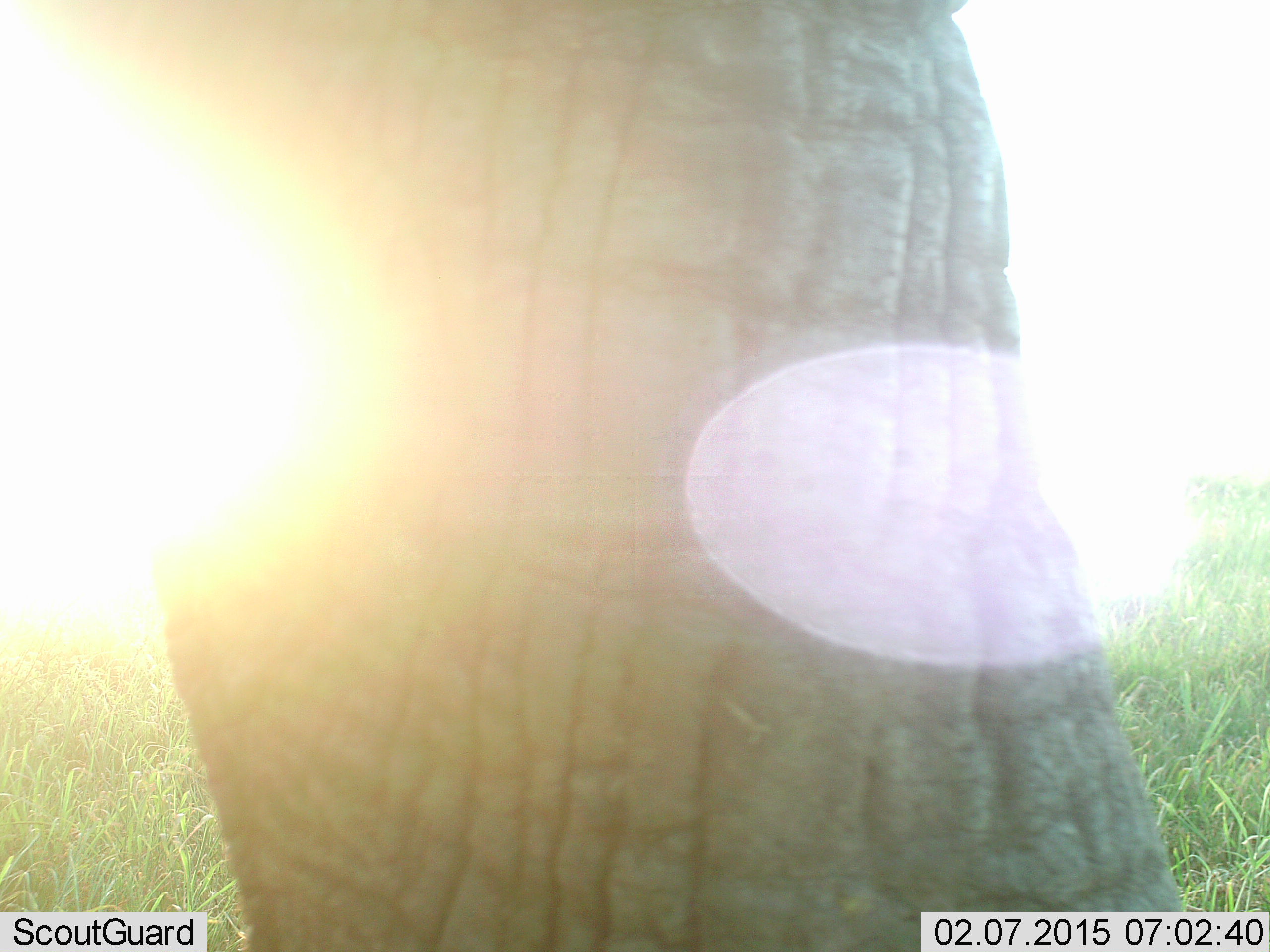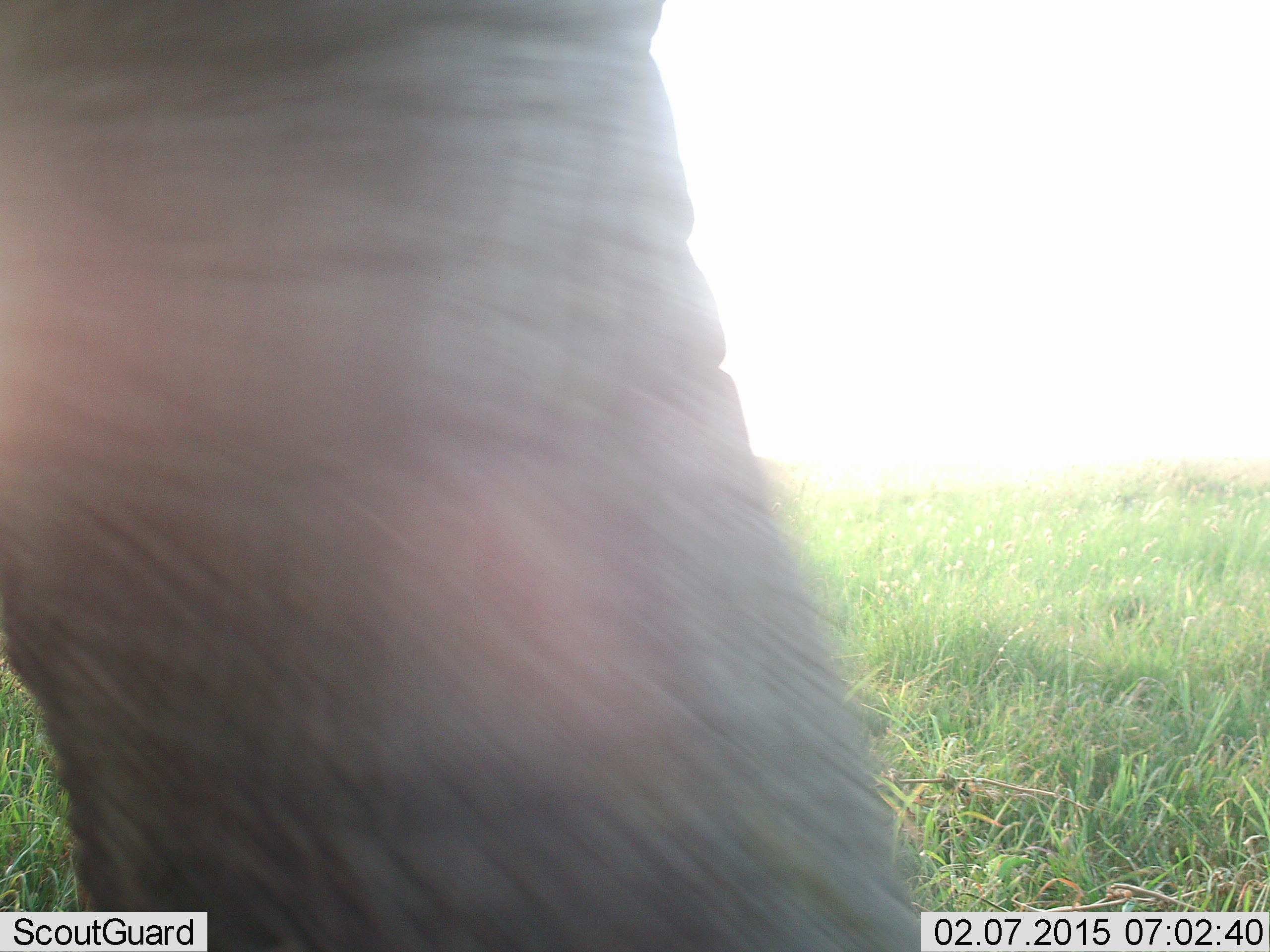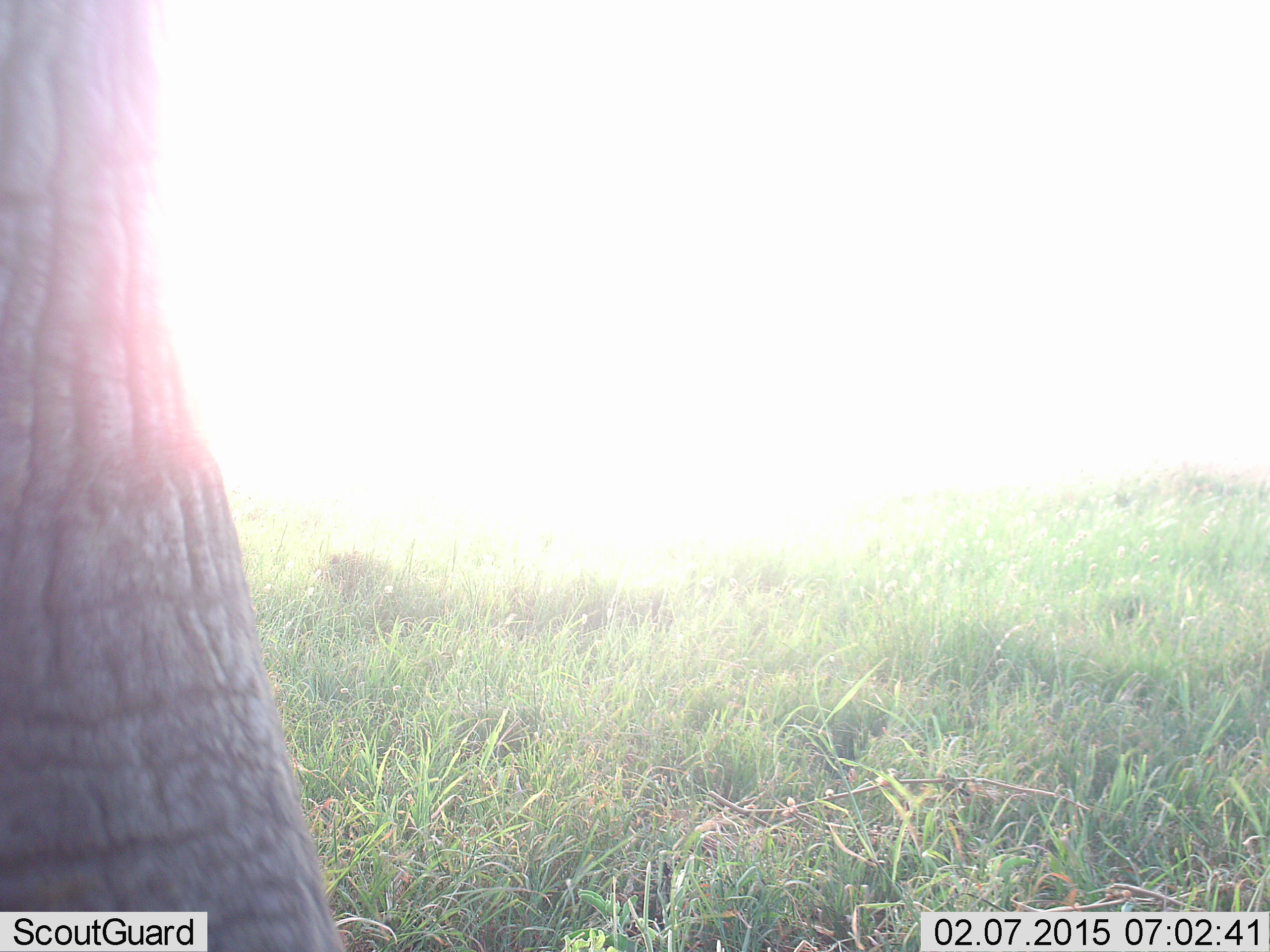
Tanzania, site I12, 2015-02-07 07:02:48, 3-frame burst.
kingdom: Animalia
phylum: Chordata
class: Mammalia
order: Proboscidea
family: Elephantidae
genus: Loxodonta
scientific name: Loxodonta africana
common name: african bush elephant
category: elephant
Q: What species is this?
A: Elephant (african bush elephant) (Loxodonta africana).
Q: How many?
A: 1.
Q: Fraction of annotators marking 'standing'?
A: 30%.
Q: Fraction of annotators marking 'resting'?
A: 0%.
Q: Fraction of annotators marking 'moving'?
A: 80%.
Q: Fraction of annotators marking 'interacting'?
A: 0%.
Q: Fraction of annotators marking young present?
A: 0%.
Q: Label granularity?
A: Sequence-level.